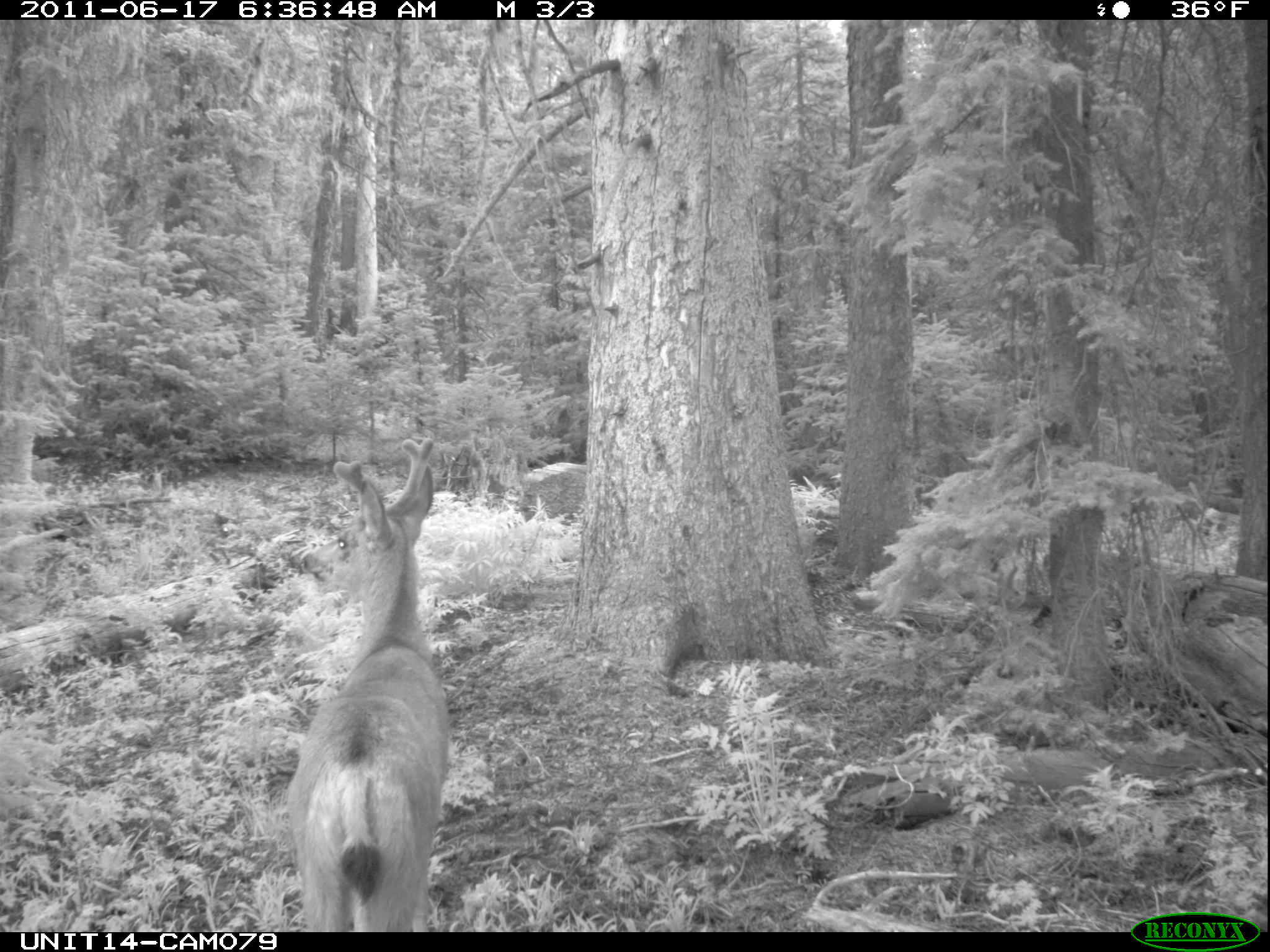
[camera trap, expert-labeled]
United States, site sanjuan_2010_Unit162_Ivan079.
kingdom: Animalia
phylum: Chordata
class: Mammalia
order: Artiodactyla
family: Cervidae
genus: Odocoileus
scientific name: Odocoileus hemionus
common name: mule deer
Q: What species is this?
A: Odocoileus hemionus (mule deer).